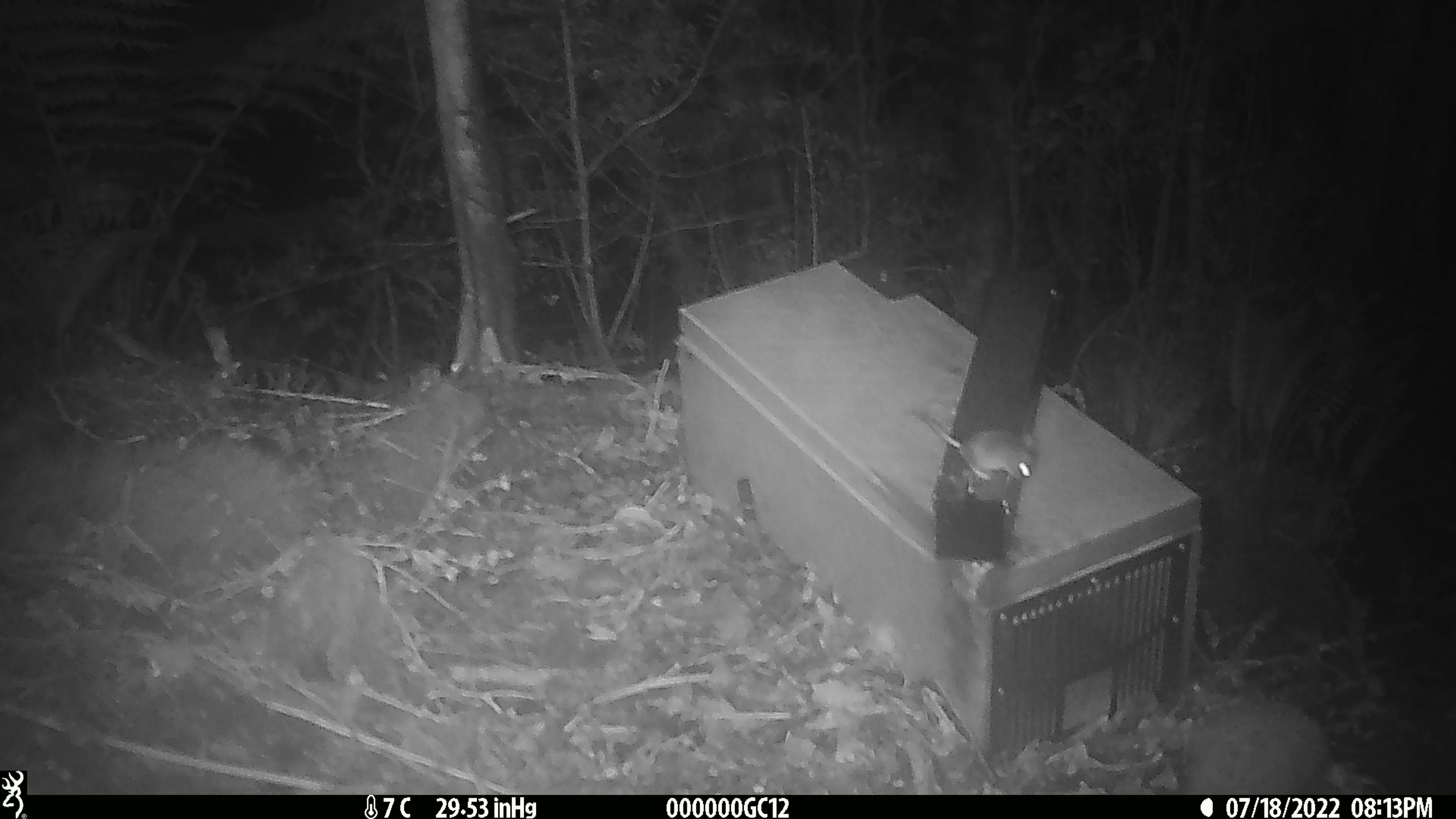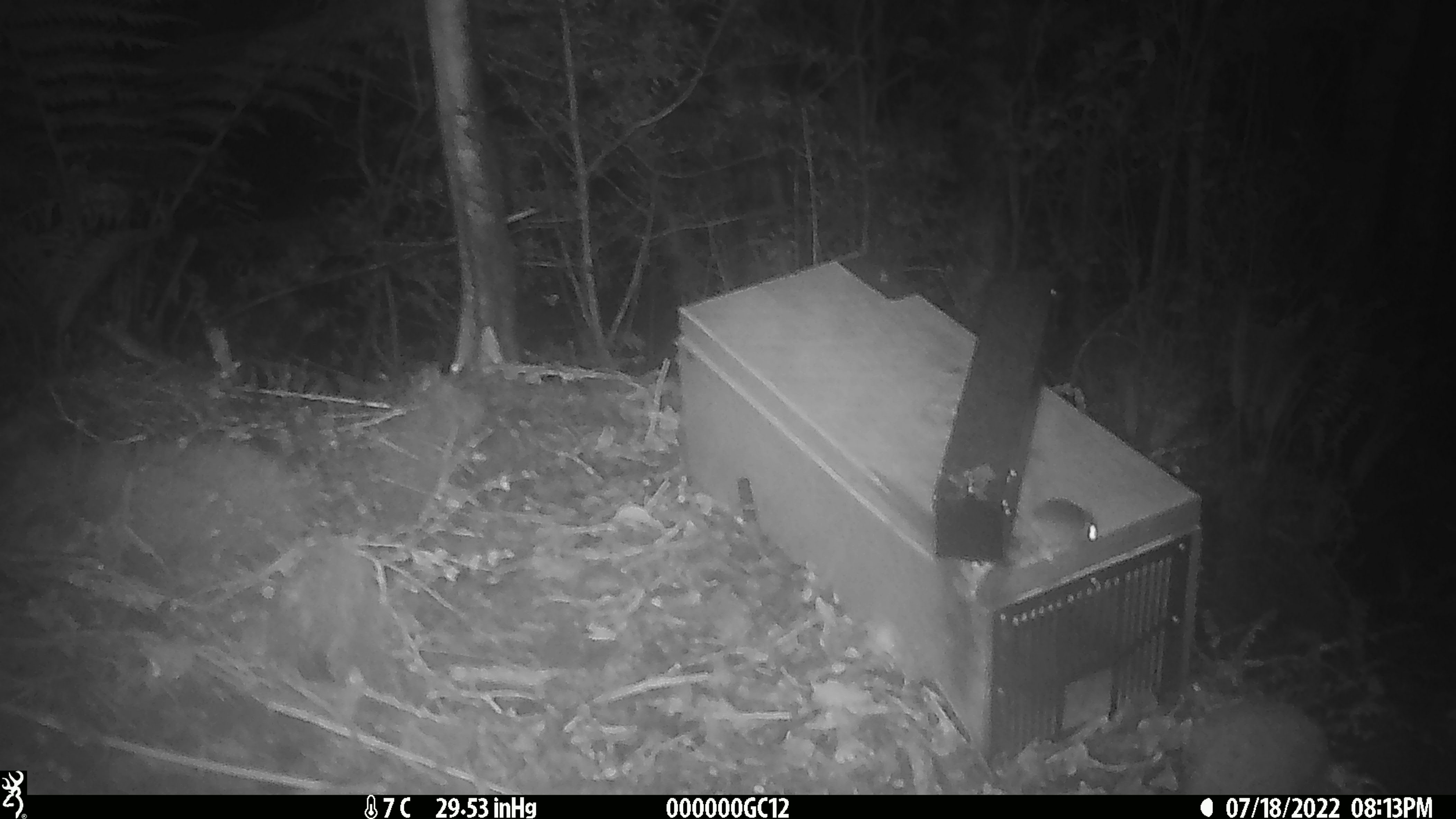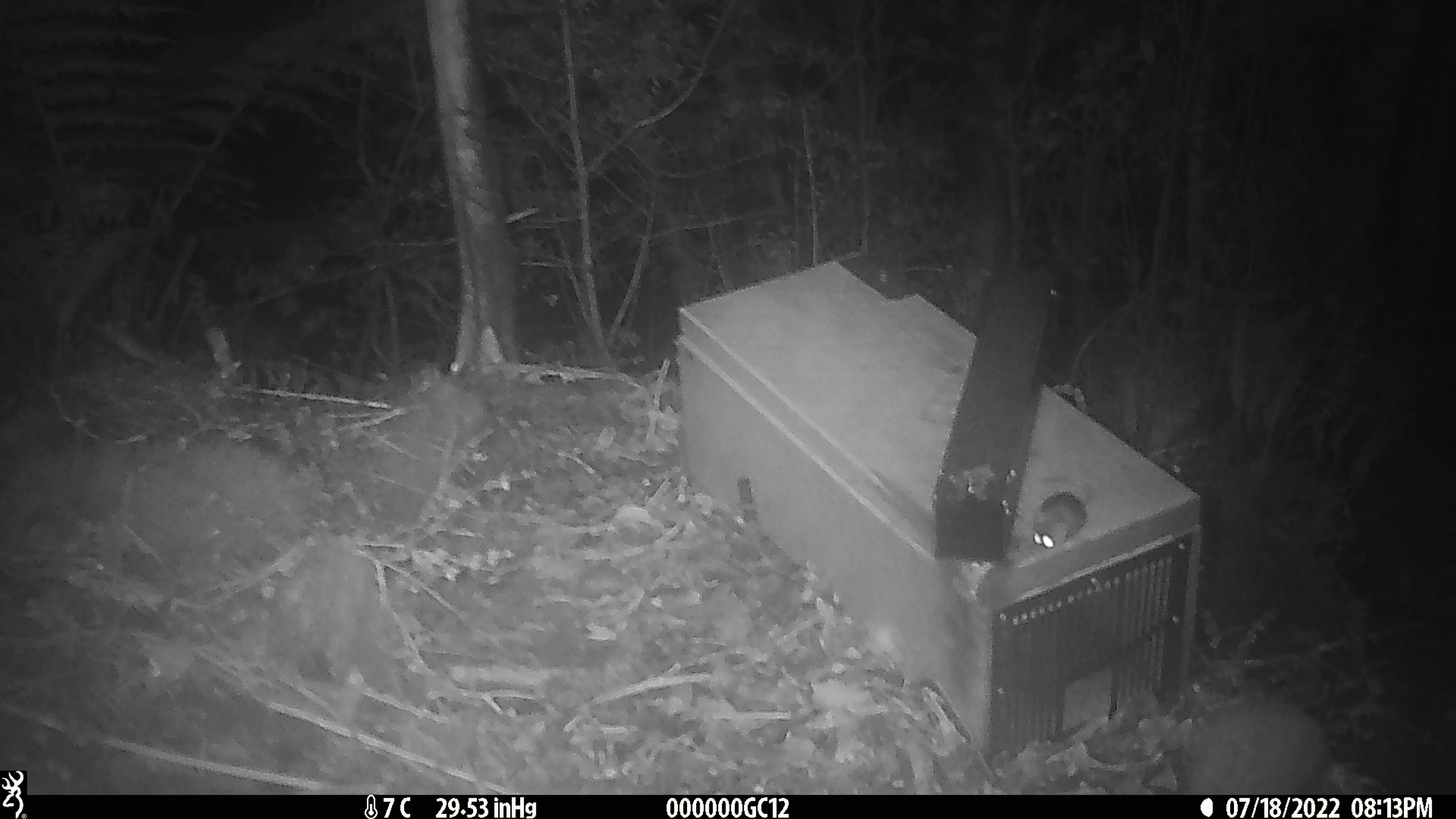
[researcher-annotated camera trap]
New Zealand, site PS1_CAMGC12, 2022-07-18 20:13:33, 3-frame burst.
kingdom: Animalia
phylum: Chordata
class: Mammalia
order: Rodentia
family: Muridae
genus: Mus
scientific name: Mus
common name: mouse